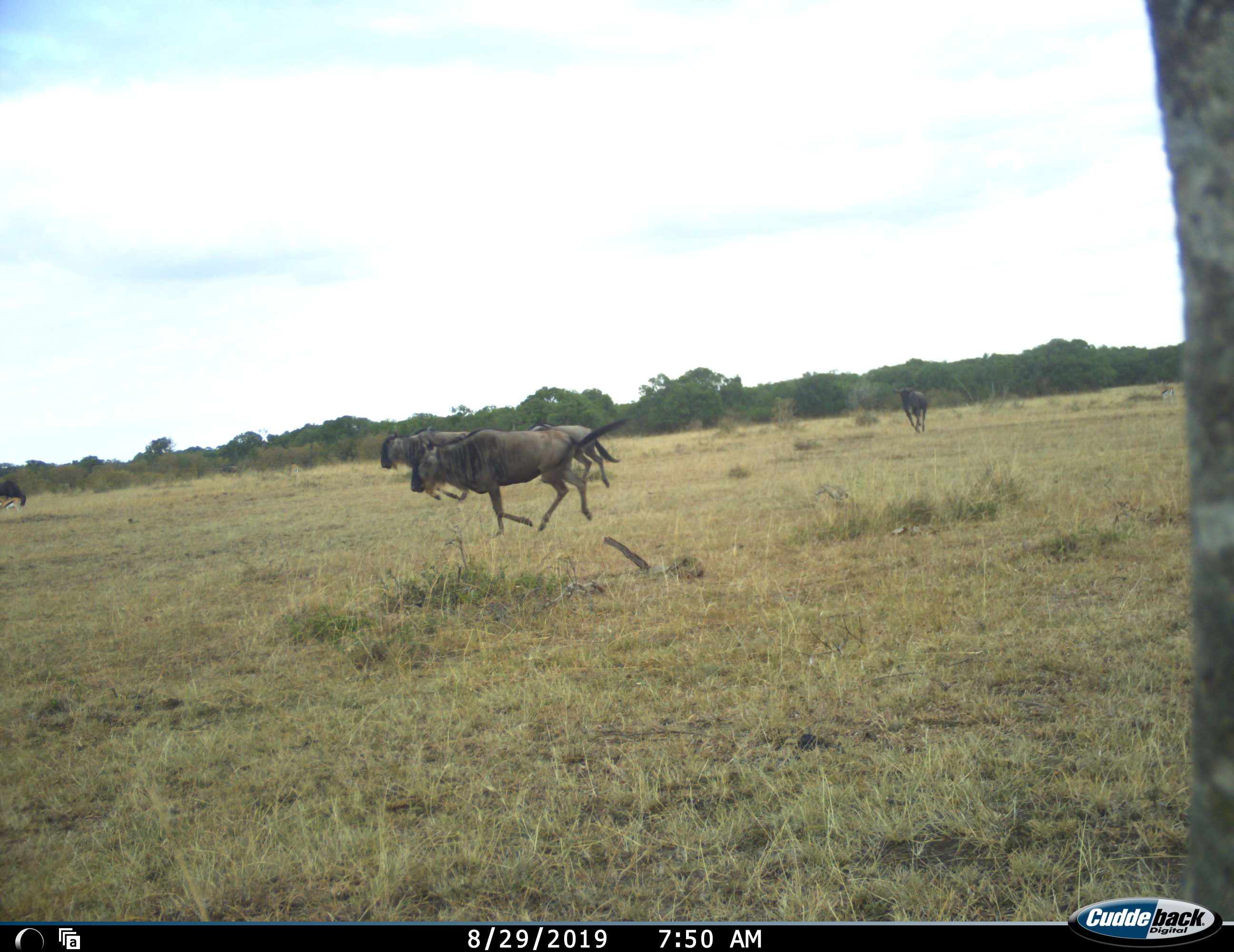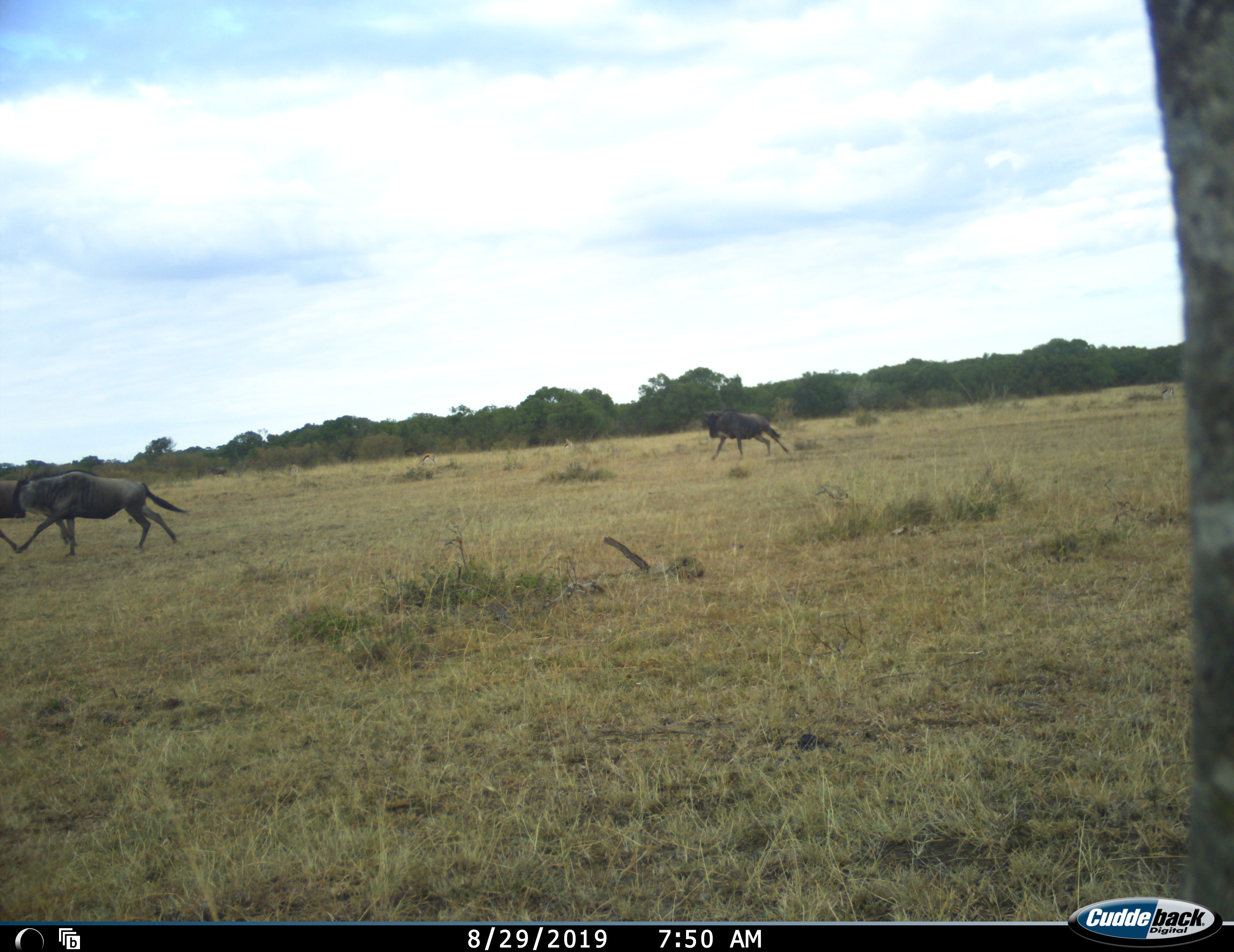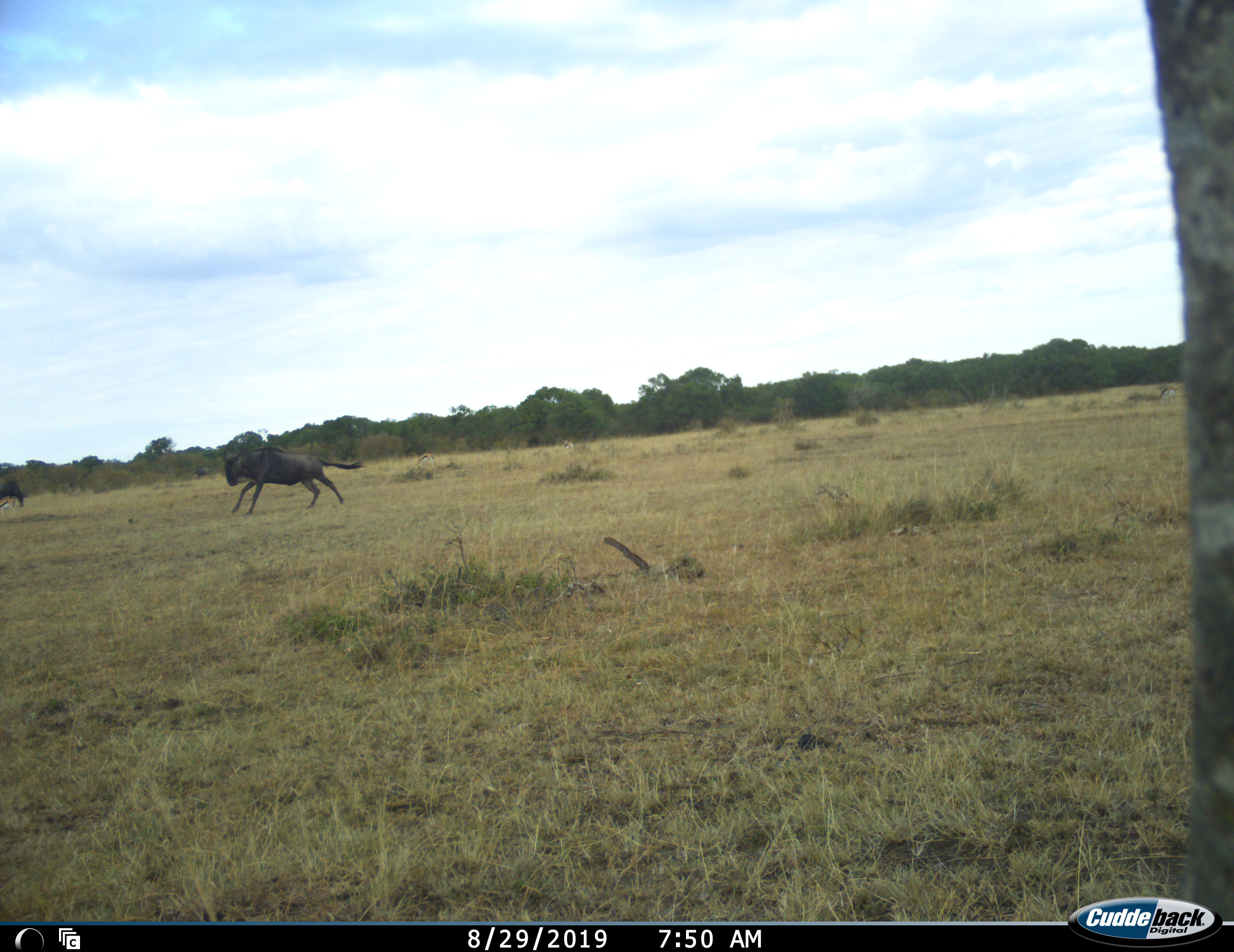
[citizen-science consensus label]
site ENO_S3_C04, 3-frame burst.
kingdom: Animalia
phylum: Chordata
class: Mammalia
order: Artiodactyla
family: Bovidae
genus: Connochaetes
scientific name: Connochaetes taurinus taurinus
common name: blue wildebeest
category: wildebeestblue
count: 5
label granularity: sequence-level